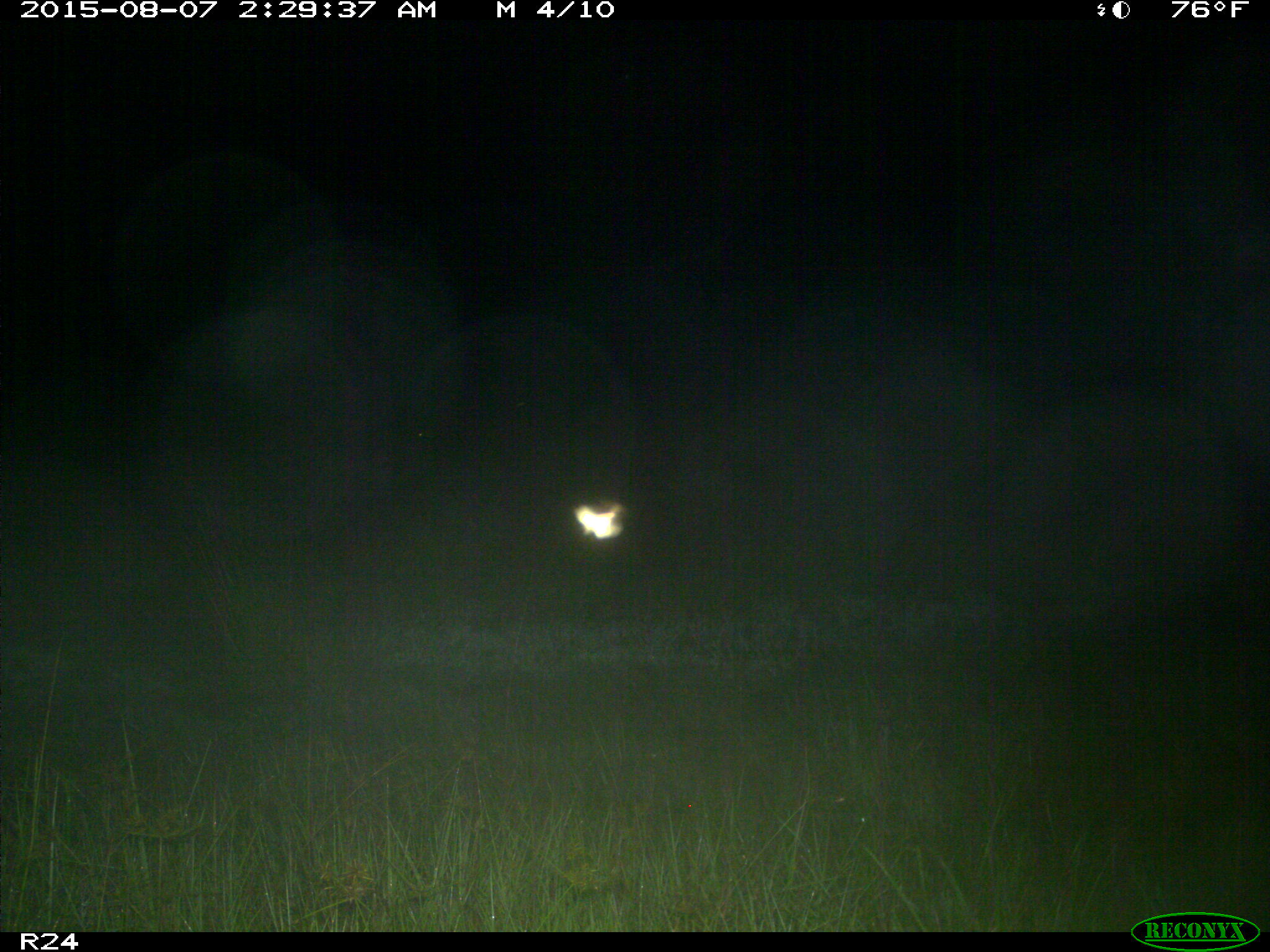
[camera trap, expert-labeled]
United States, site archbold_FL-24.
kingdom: Animalia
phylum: Chordata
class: Mammalia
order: Artiodactyla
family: Bovidae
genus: Bos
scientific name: Bos taurus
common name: domestic cow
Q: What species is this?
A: Bos taurus (domestic cow).